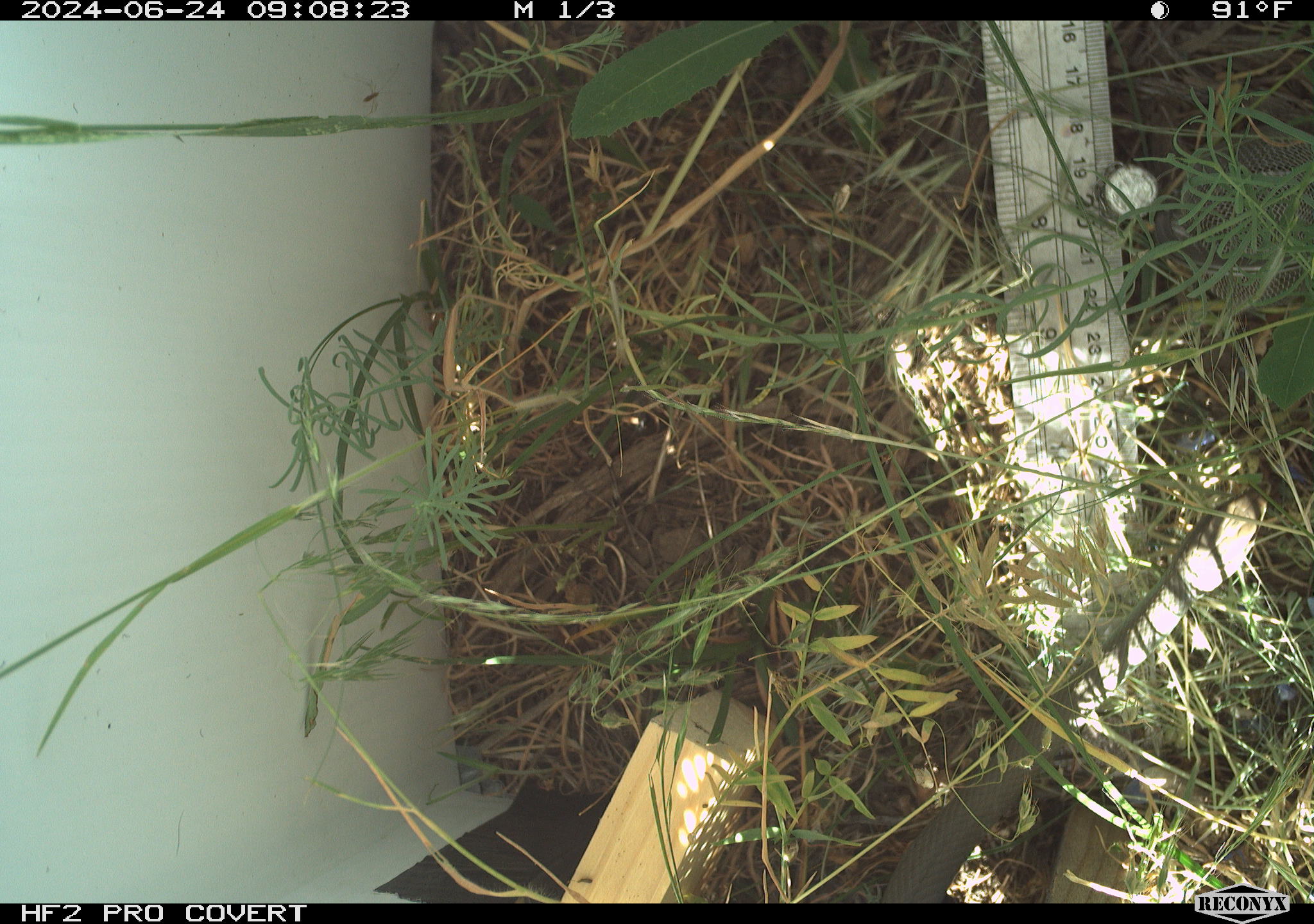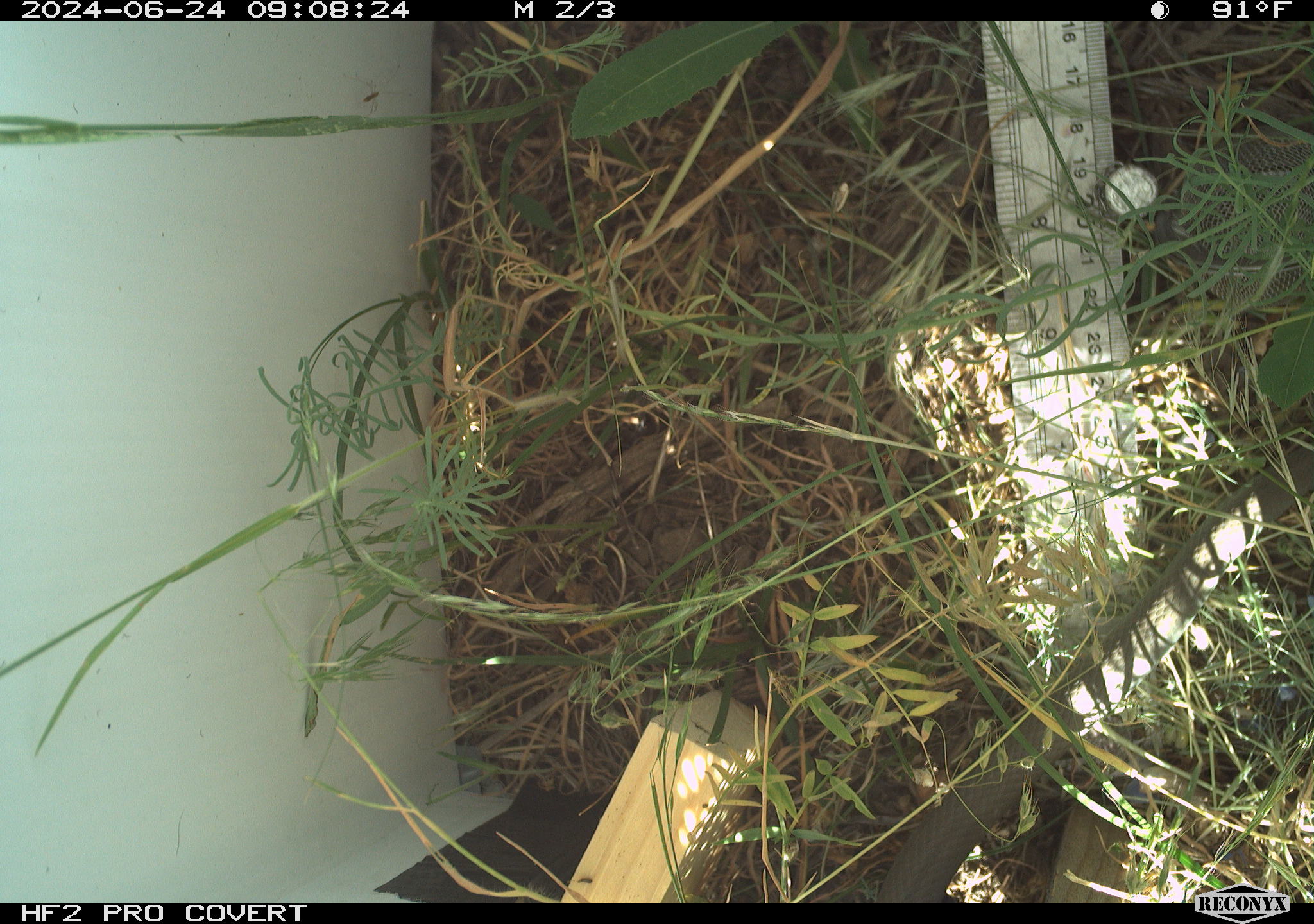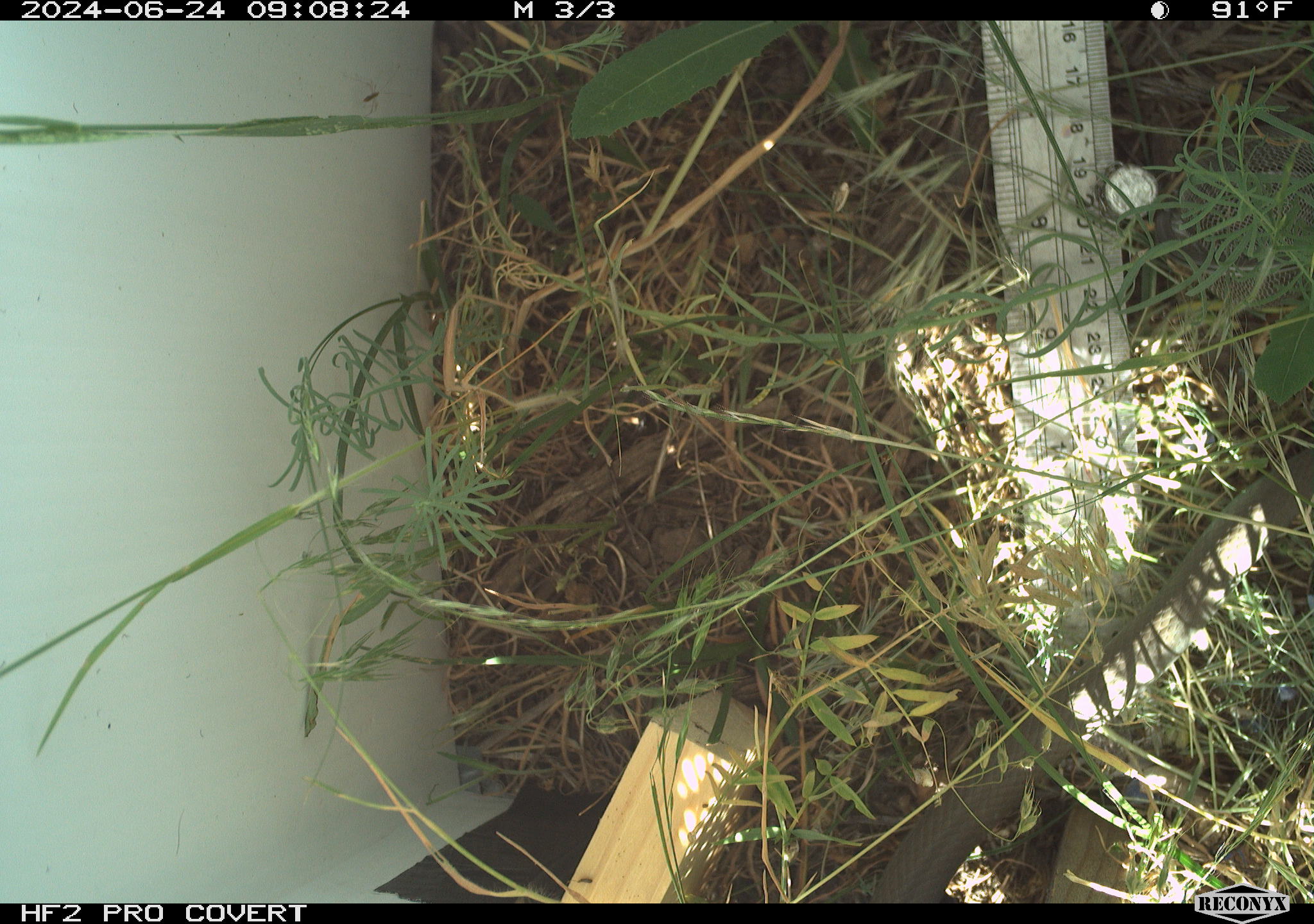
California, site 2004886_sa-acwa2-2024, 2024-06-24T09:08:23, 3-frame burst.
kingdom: Animalia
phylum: Chordata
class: Reptilia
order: Squamata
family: Colubridae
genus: Coluber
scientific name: Coluber constrictor mormon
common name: western yellow-bellied racer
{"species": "western yellow-bellied racer (Coluber constrictor mormon)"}